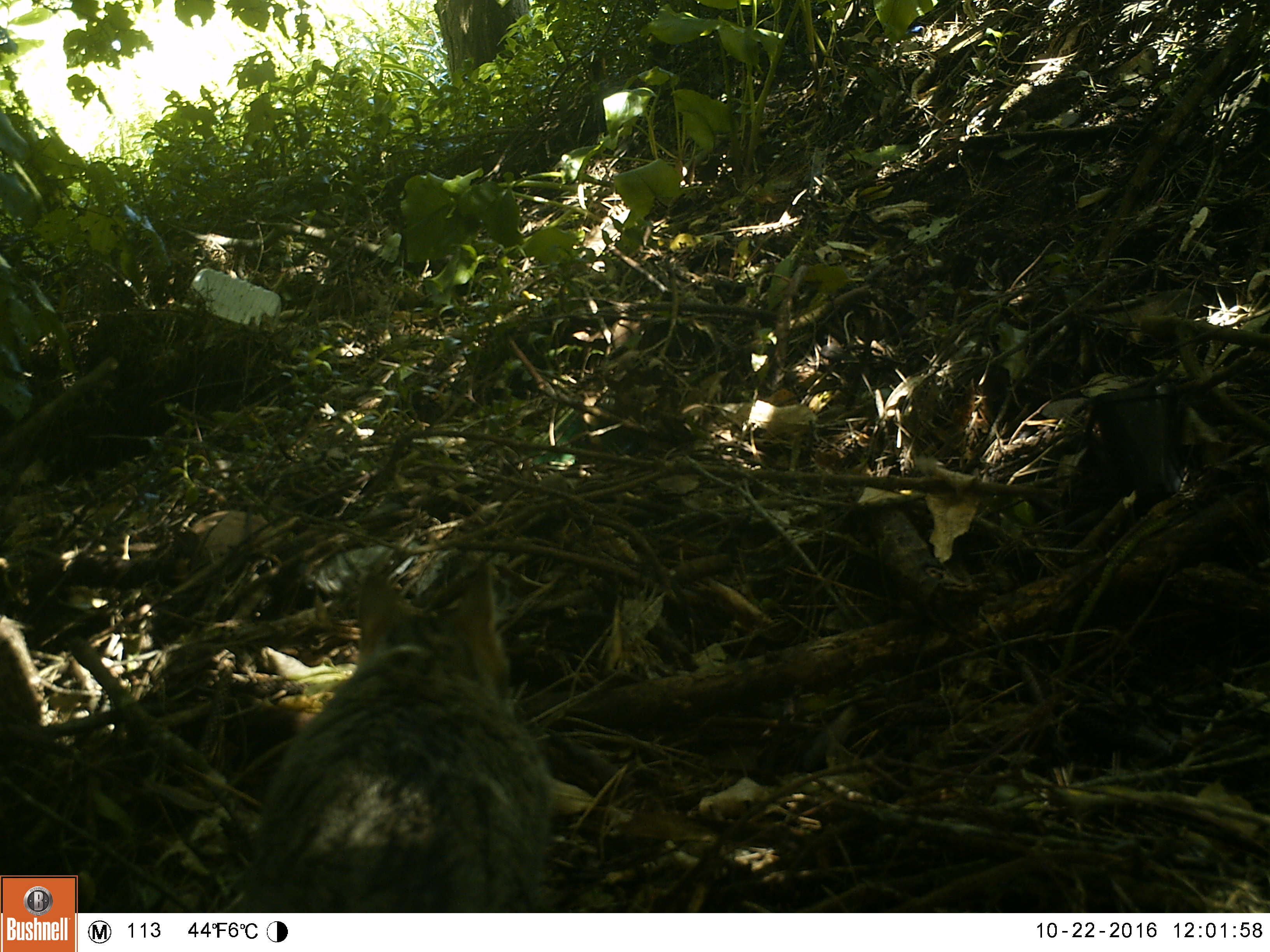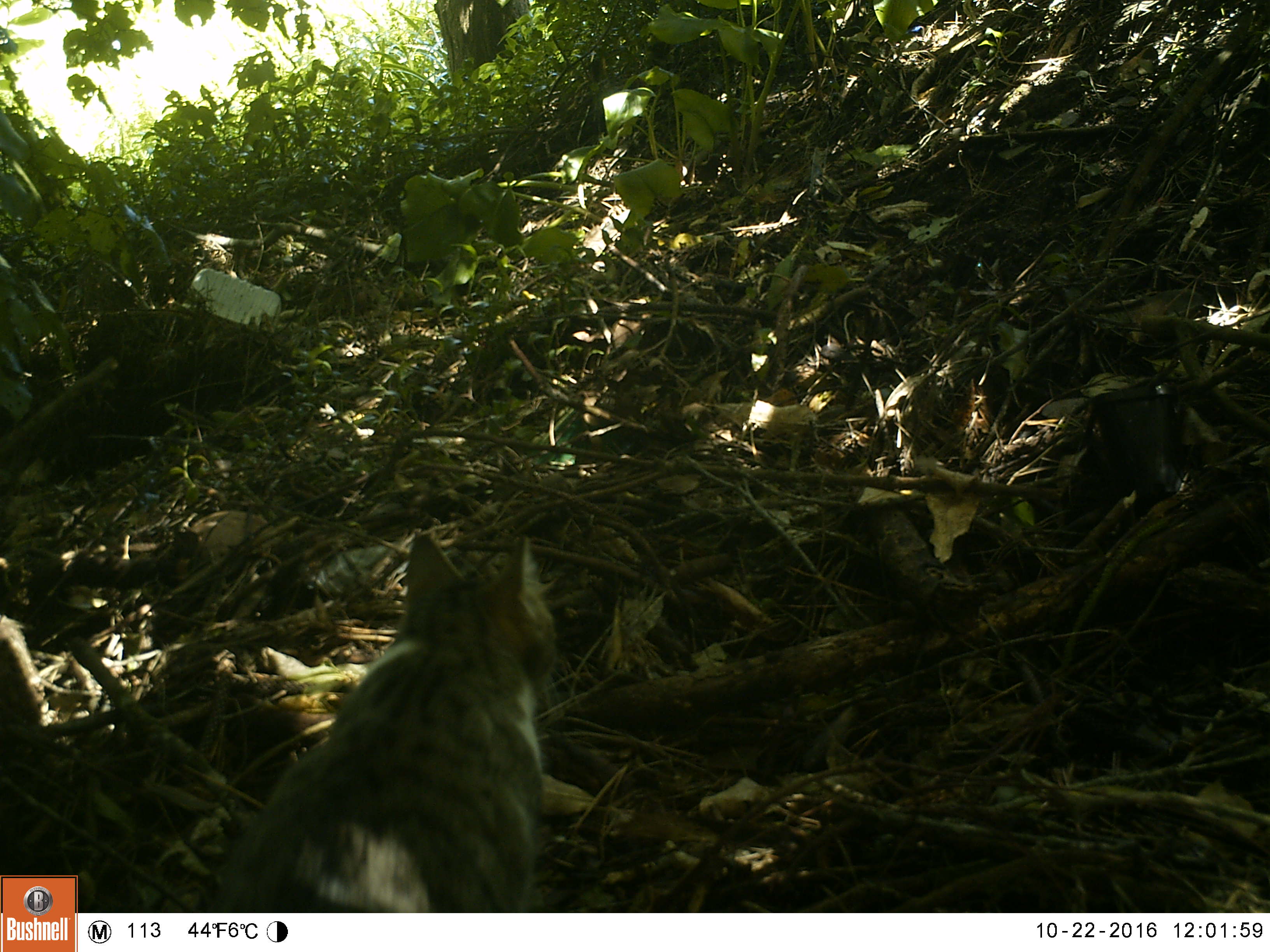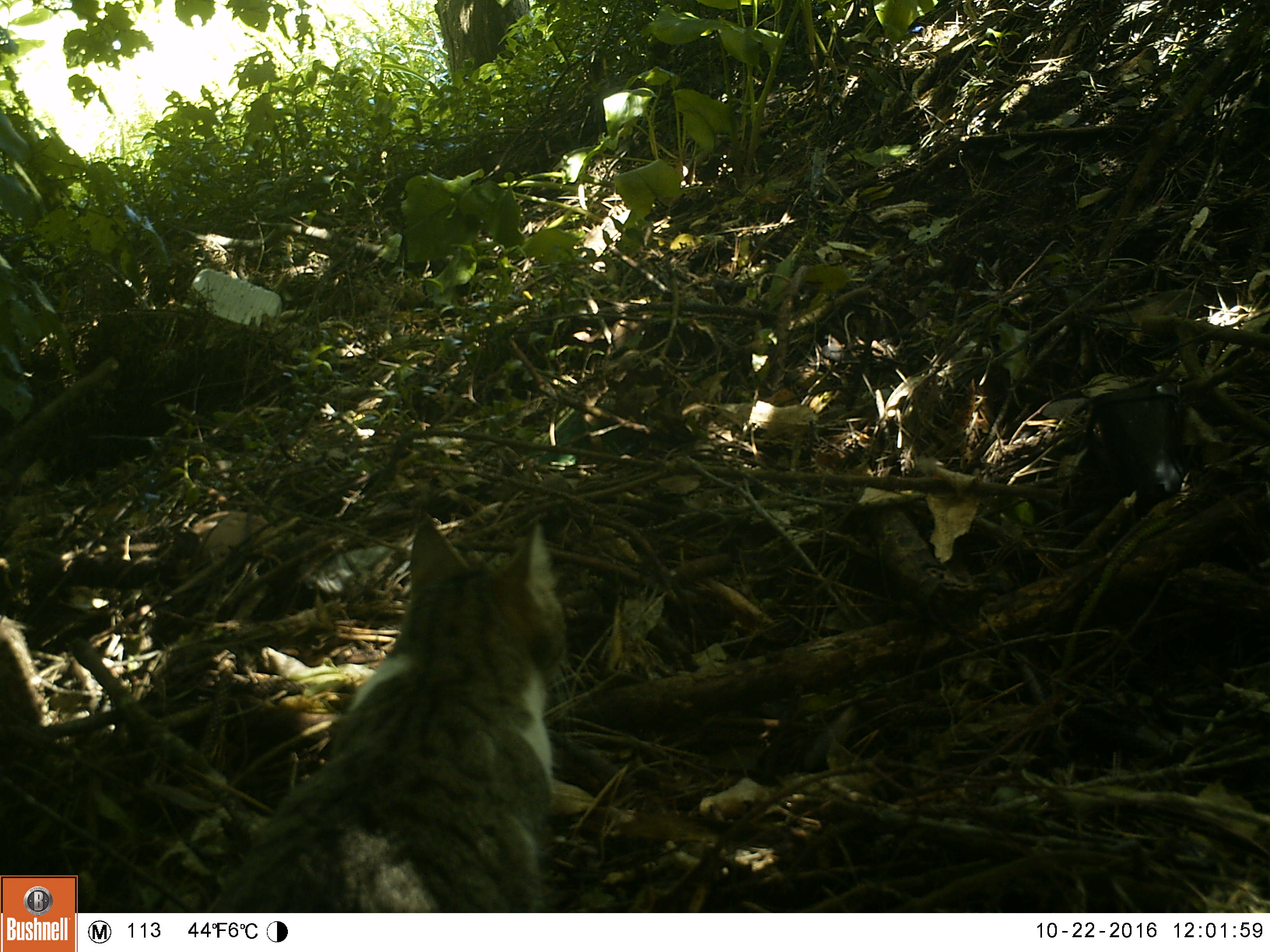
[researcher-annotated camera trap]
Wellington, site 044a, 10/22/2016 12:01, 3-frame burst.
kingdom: Animalia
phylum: Chordata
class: Mammalia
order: Carnivora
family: Felidae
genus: Felis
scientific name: Felis catus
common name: cat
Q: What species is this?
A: Cat (Felis catus).